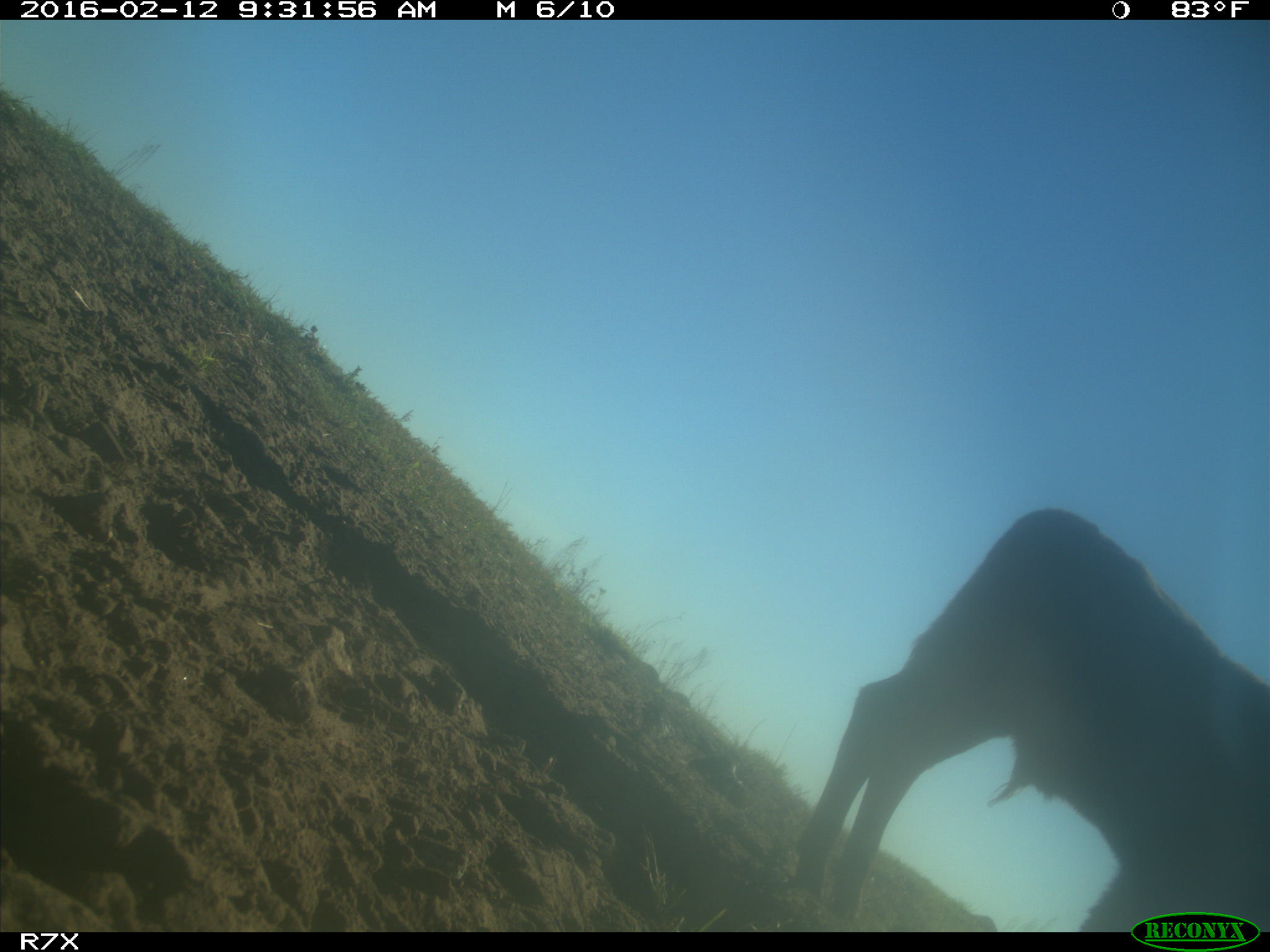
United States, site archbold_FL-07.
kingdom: Animalia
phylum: Chordata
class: Mammalia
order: Artiodactyla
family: Bovidae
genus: Bos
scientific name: Bos taurus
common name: domestic cow